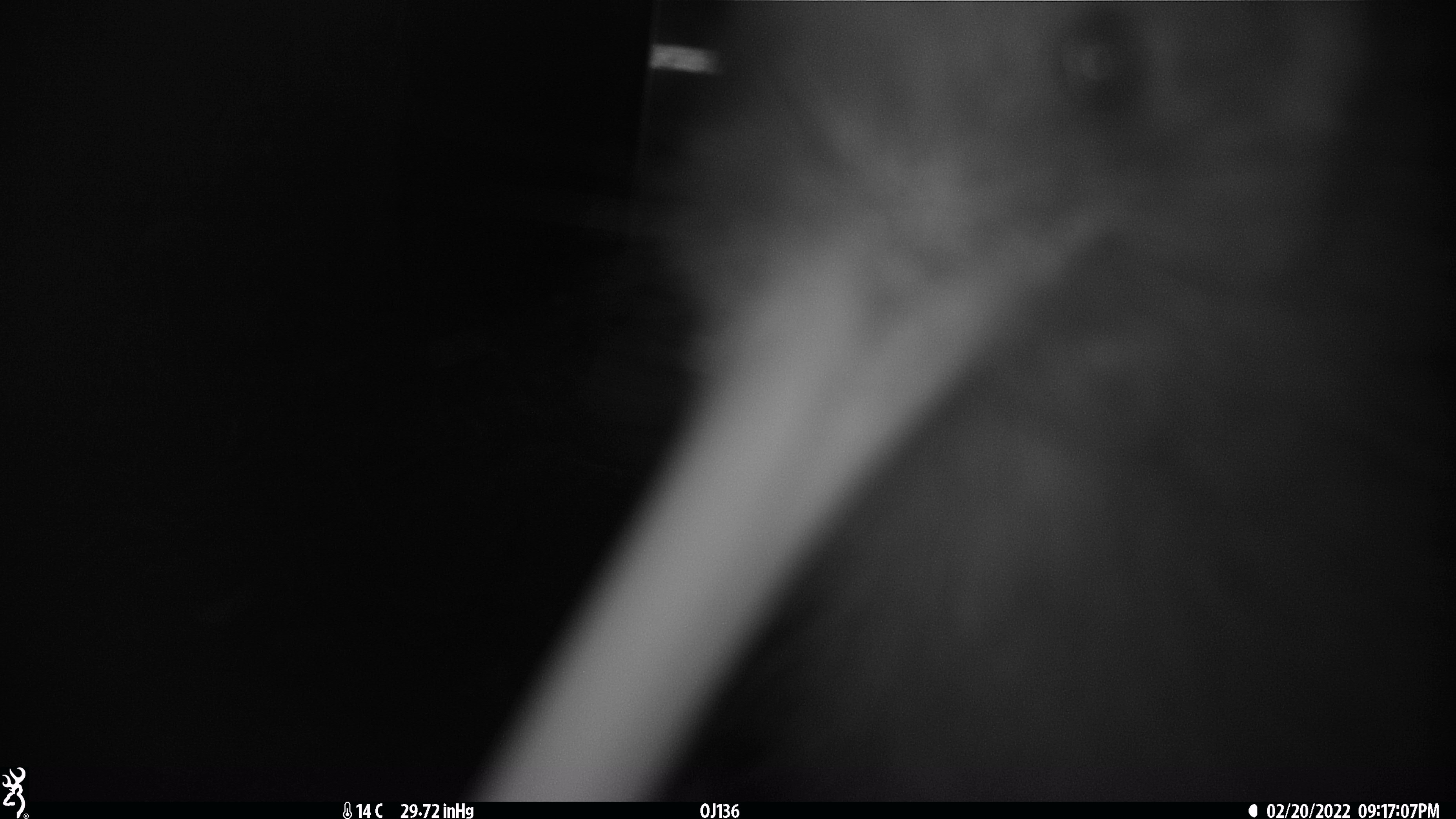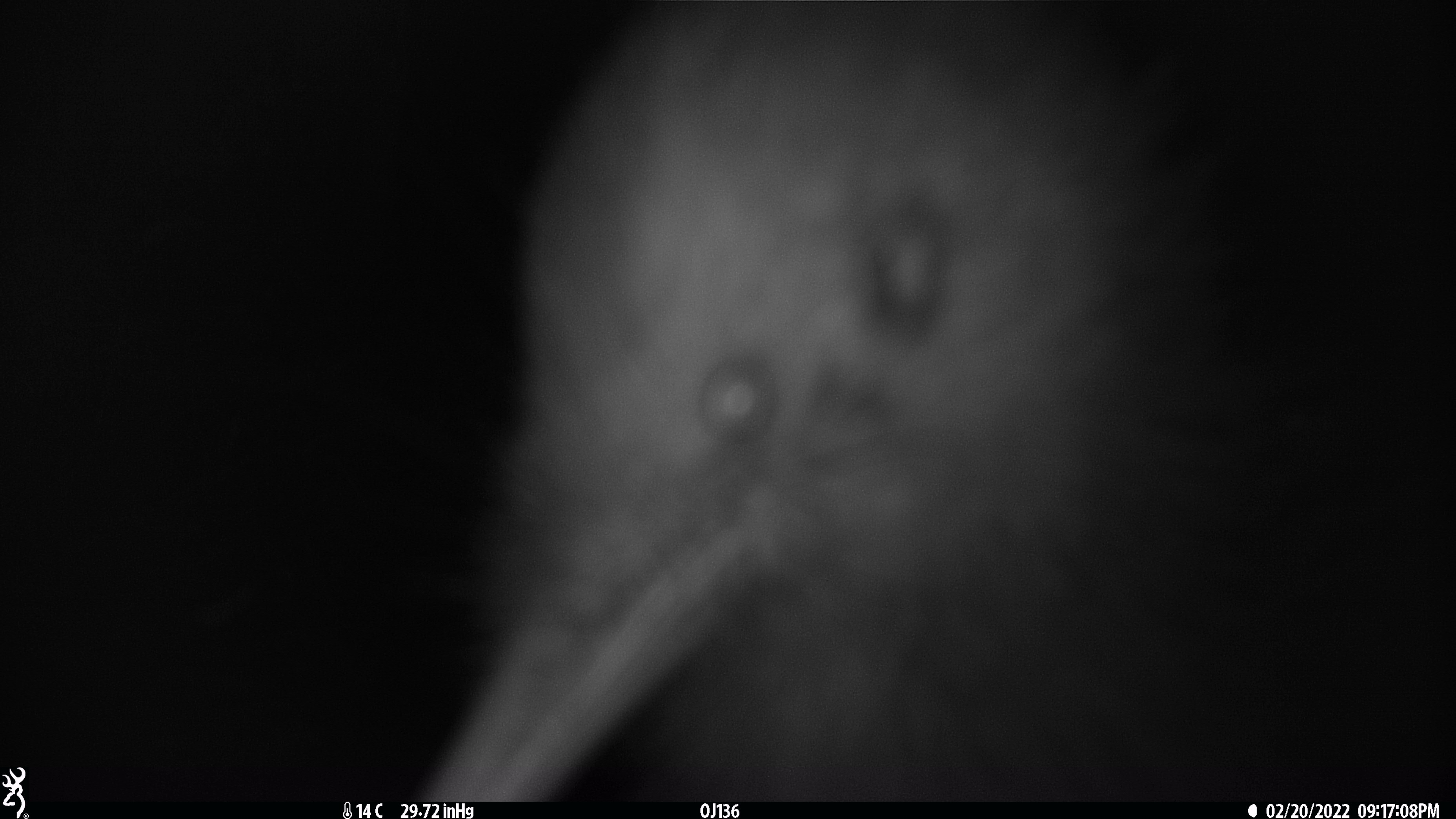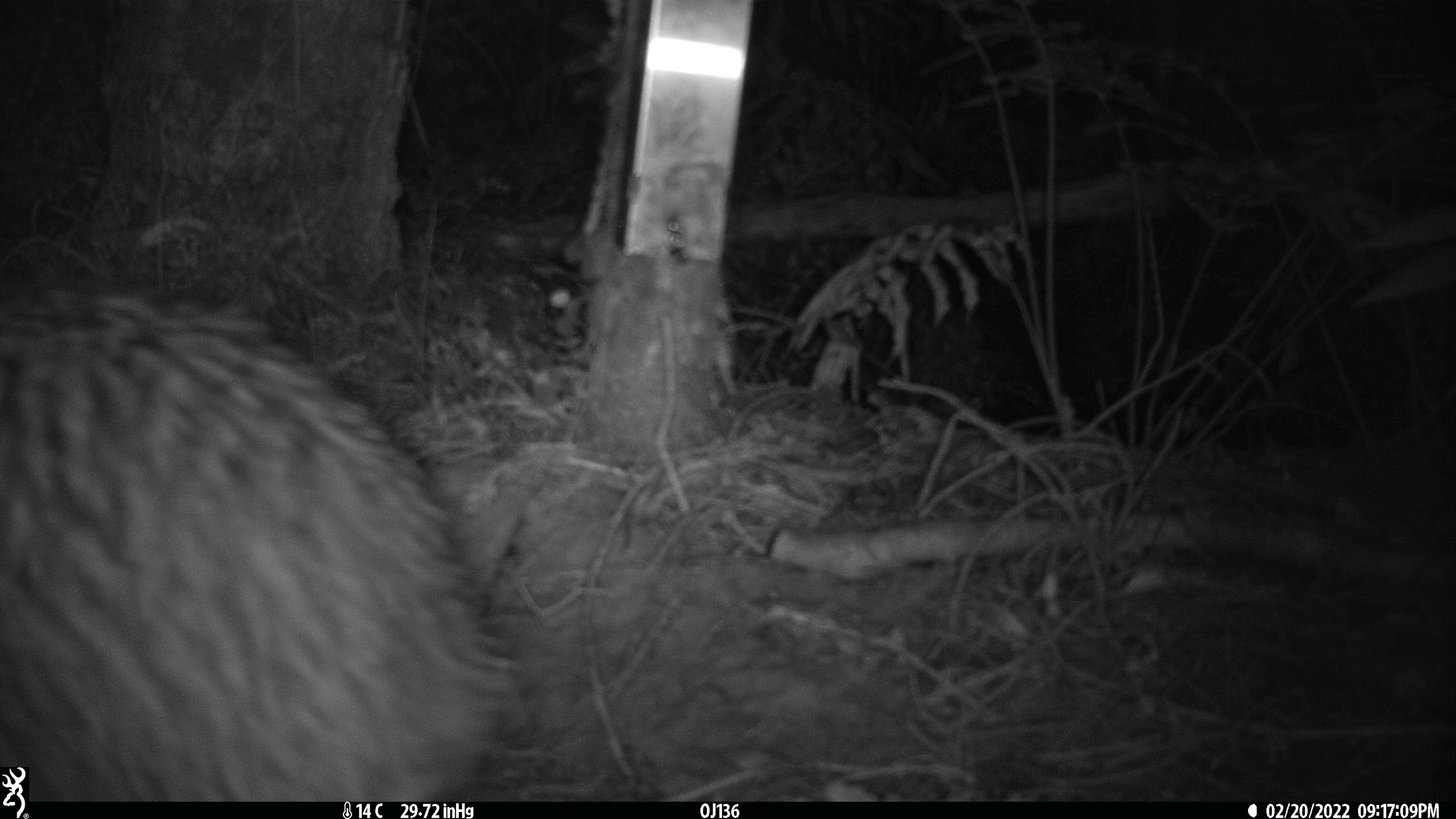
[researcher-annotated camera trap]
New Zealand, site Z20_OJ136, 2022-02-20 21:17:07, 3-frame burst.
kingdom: Animalia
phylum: Chordata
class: Aves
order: Apterygiformes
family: Apterygidae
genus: Apteryx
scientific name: Apteryx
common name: kiwi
Kiwi (Apteryx).